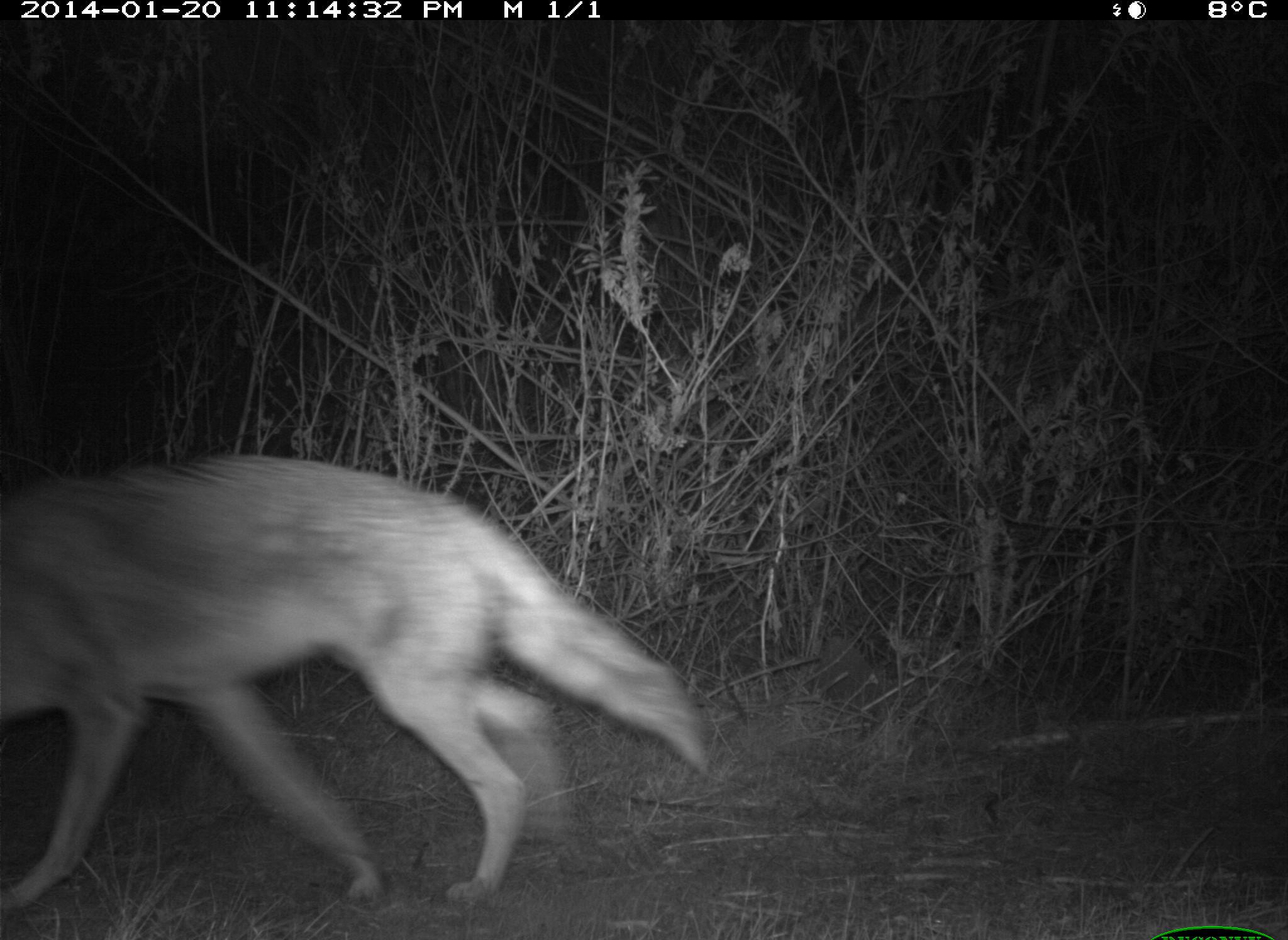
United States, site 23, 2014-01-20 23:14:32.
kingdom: Animalia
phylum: Chordata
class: Mammalia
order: Carnivora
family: Canidae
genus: Canis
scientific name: Canis latrans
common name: coyote